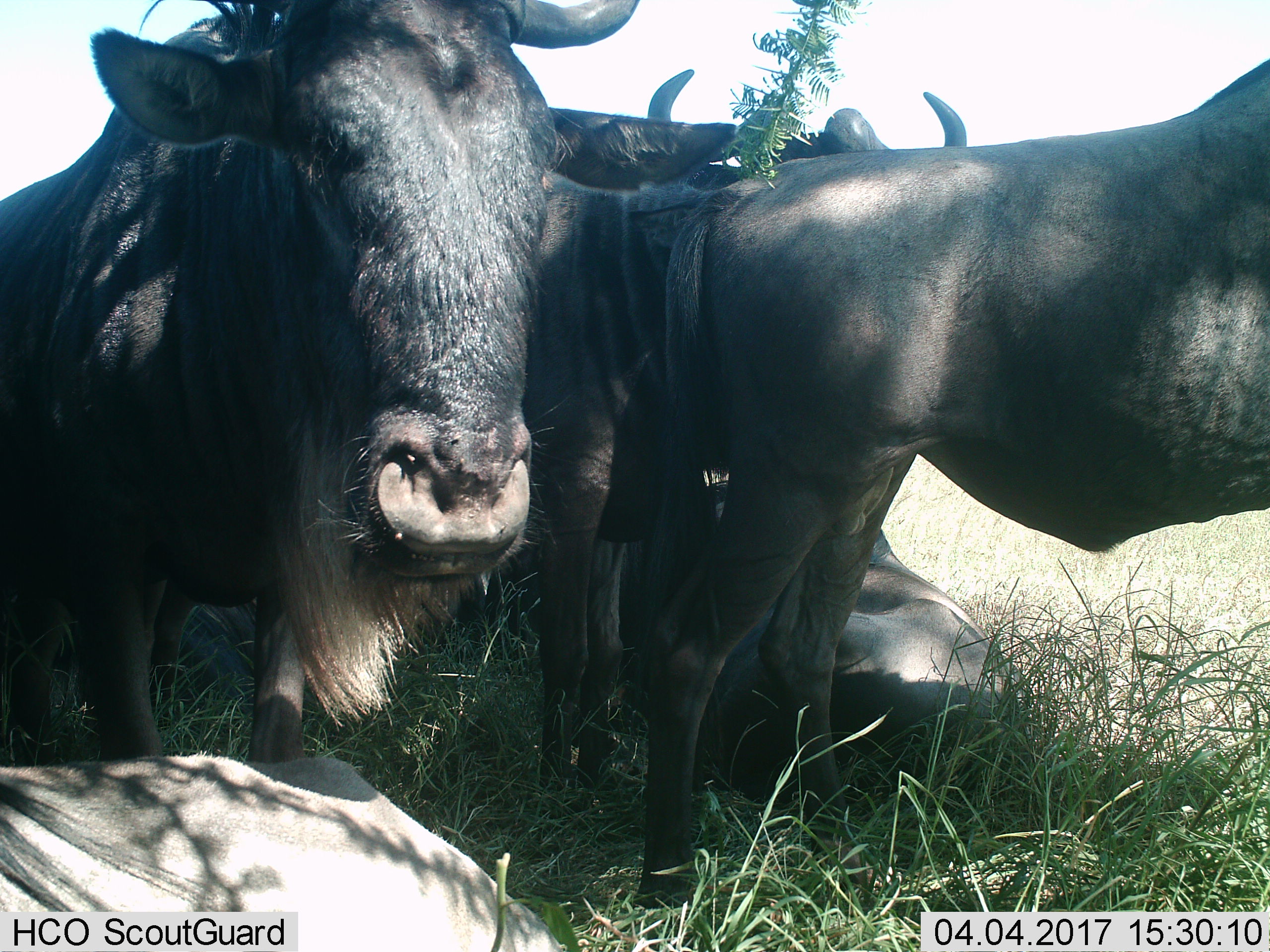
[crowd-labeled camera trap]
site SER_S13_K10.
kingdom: Animalia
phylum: Chordata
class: Mammalia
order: Artiodactyla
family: Bovidae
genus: Connochaetes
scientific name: Connochaetes taurinus taurinus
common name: blue wildebeest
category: wildebeestblue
Wildebeestblue (blue wildebeest) (Connochaetes taurinus taurinus), count 6. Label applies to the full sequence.